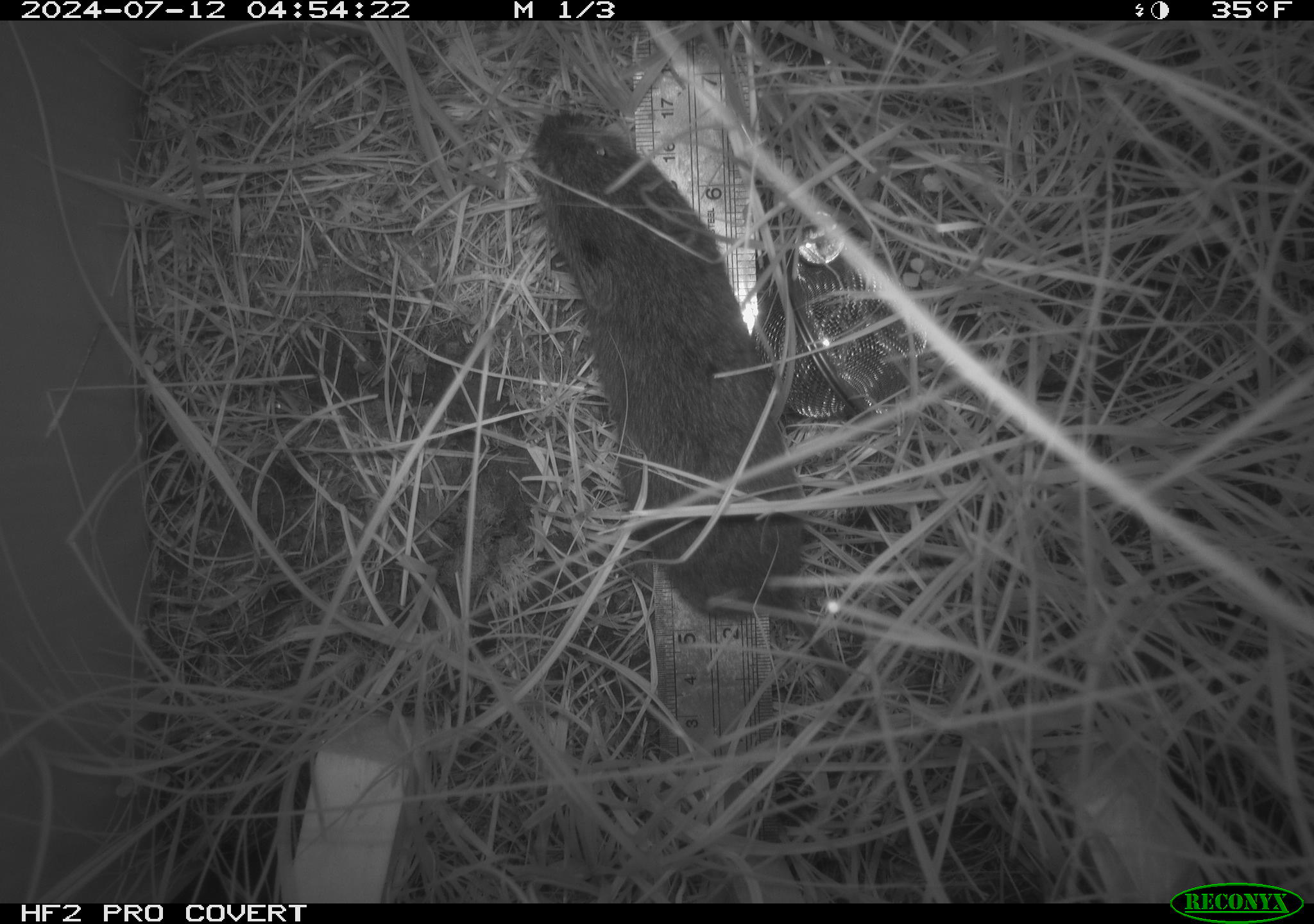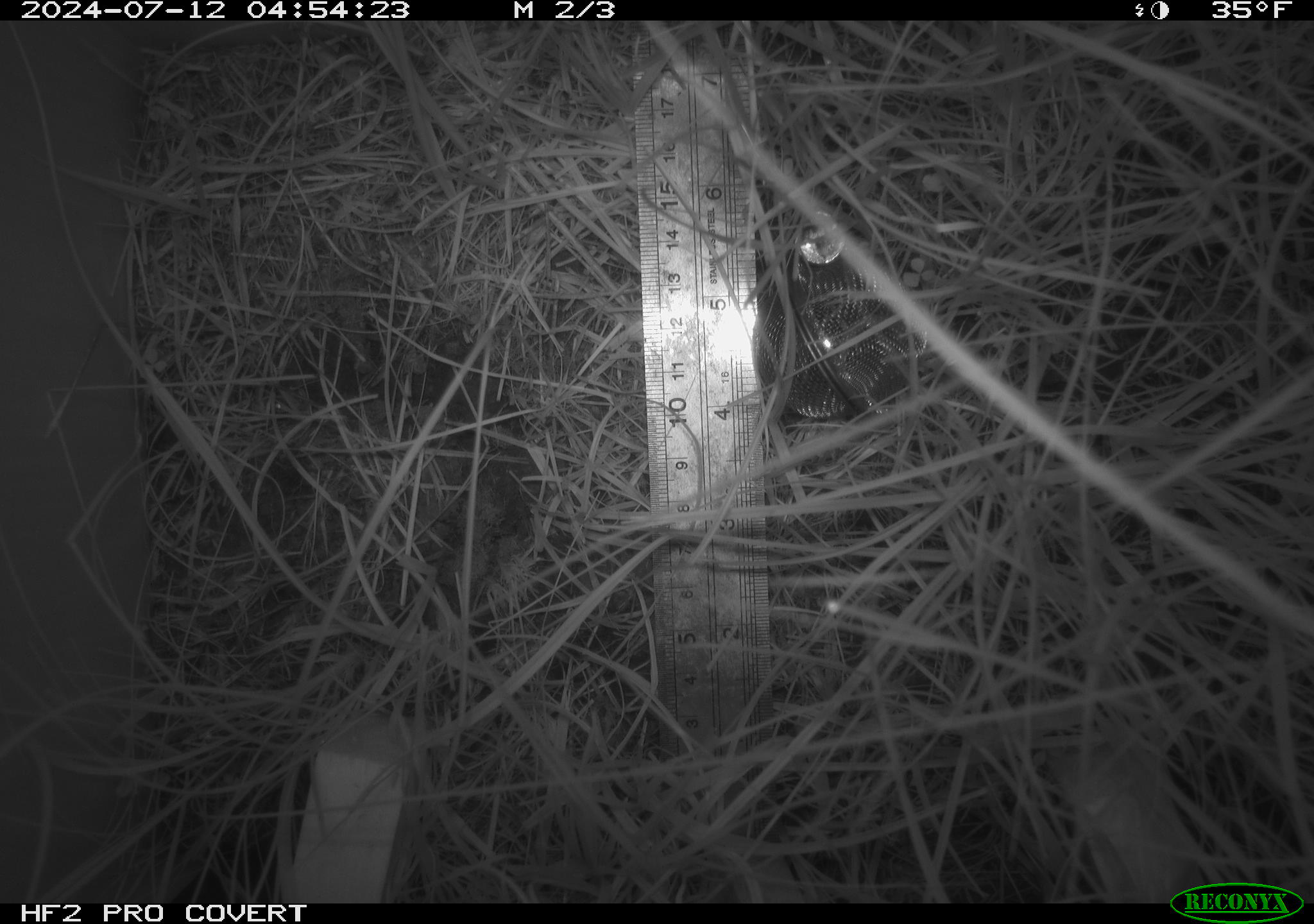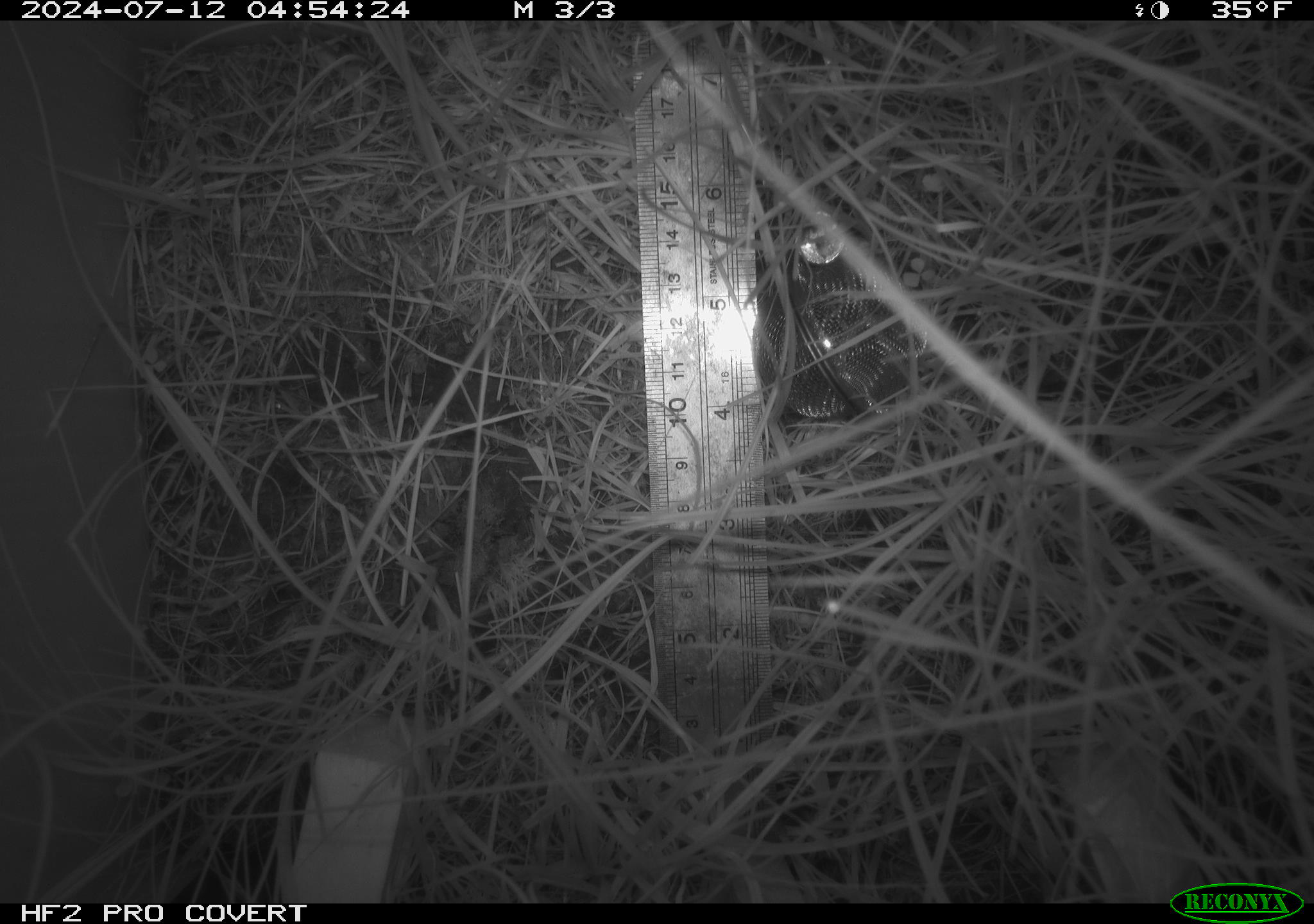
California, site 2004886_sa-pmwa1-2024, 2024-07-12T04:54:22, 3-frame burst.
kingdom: Animalia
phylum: Chordata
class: Mammalia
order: Rodentia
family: Cricetidae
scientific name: Arvicolinae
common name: voles, lemmings, and muskrats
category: arvicolinae subfamily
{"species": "arvicolinae subfamily (voles, lemmings, and muskrats) (Arvicolinae)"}